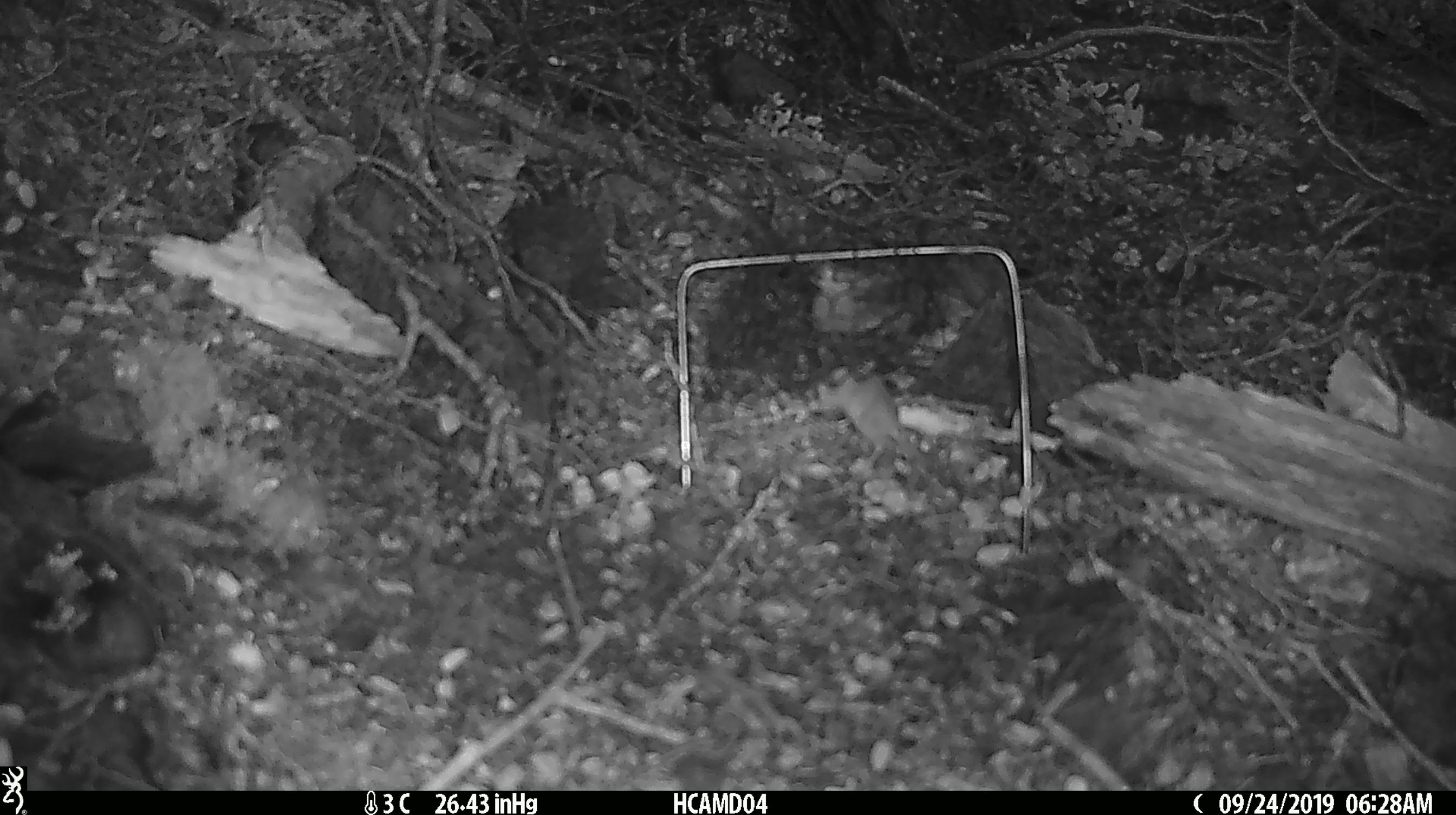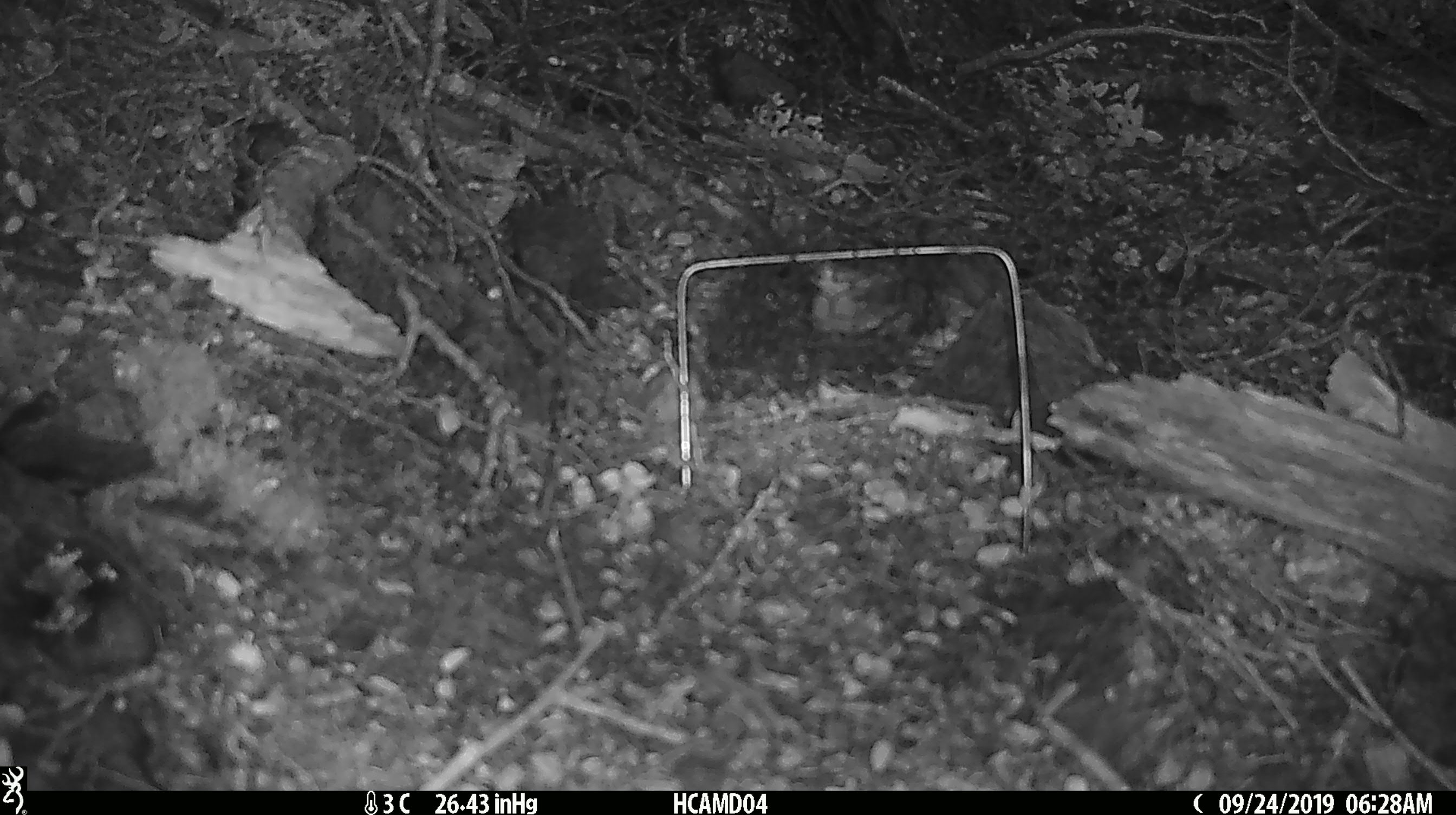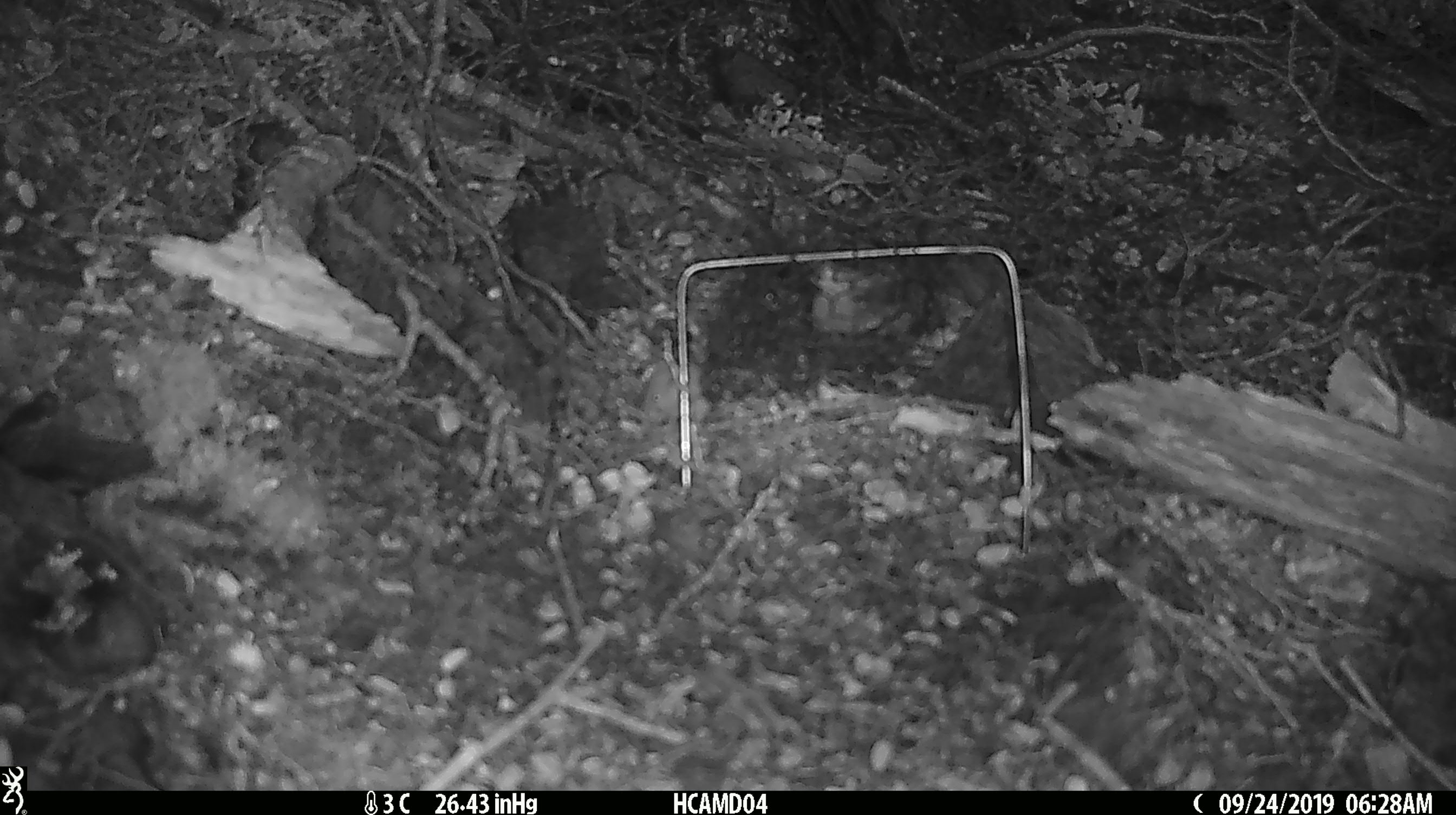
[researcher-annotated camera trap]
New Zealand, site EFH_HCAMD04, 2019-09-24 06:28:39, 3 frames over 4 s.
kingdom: Animalia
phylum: Chordata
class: Mammalia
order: Rodentia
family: Muridae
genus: Mus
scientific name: Mus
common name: mouse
Mouse (Mus).